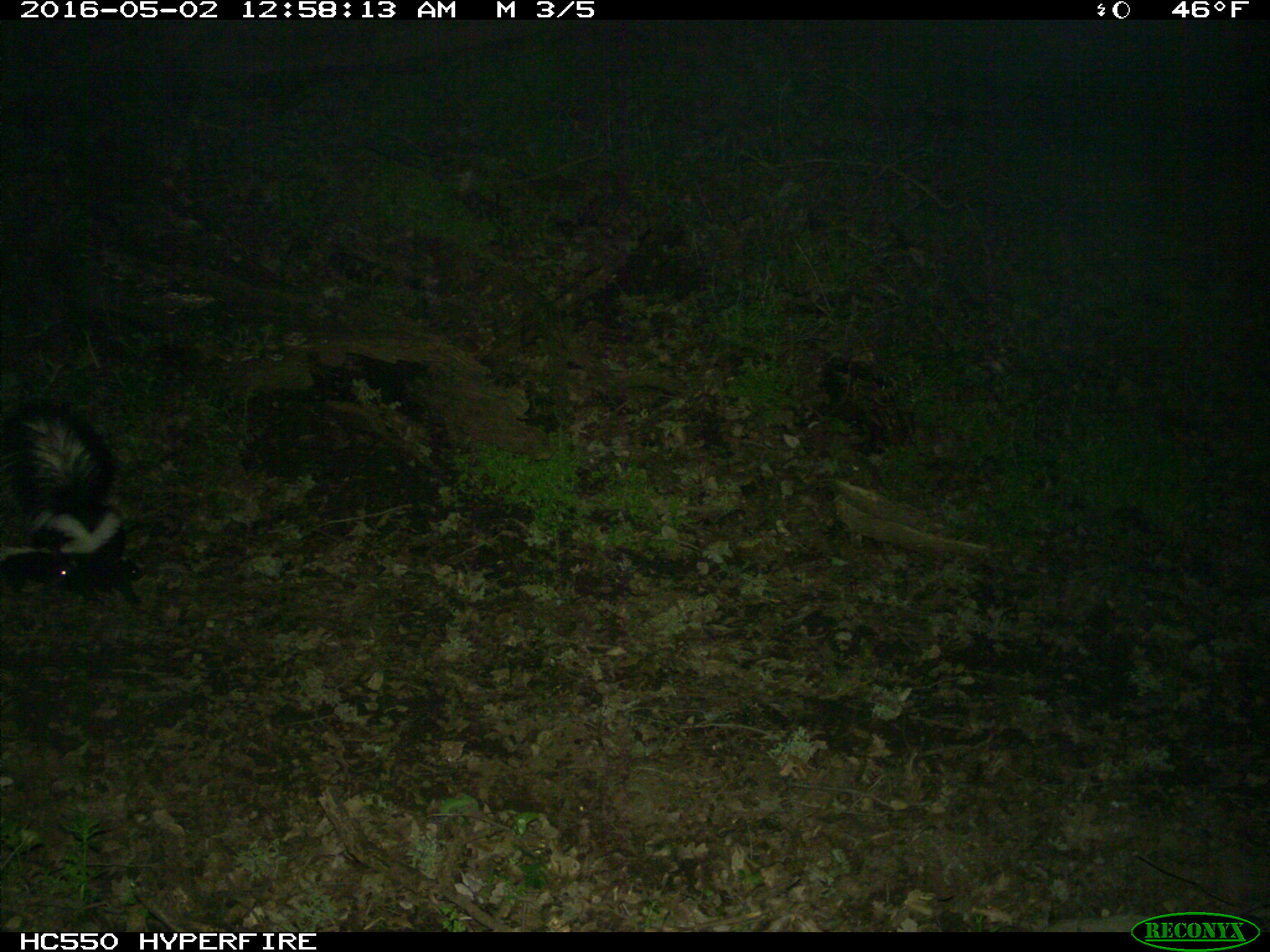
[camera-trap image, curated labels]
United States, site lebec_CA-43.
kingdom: Animalia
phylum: Chordata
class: Mammalia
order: Carnivora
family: Mephitidae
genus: Mephitis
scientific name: Mephitis mephitis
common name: striped skunk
Mephitis mephitis (striped skunk).